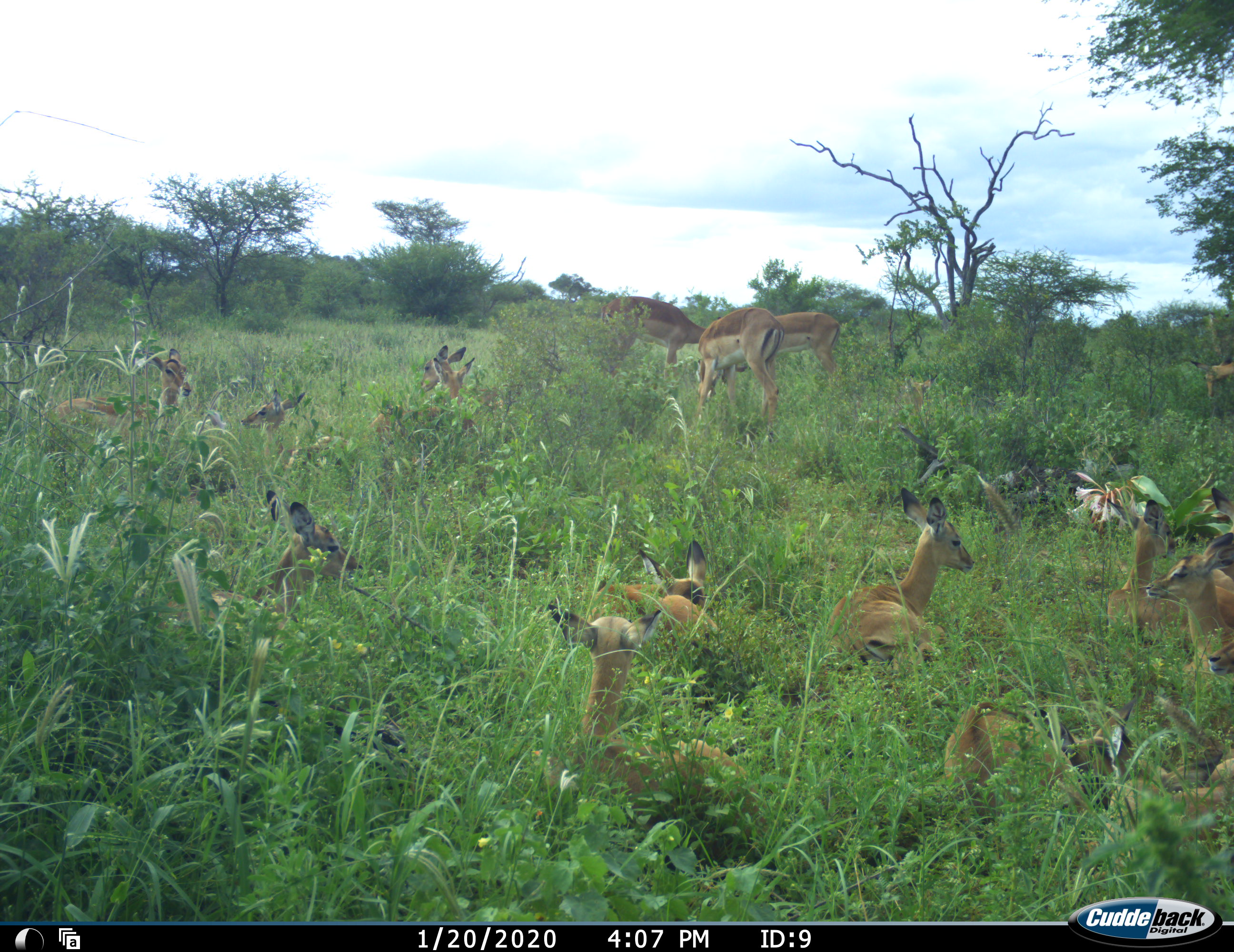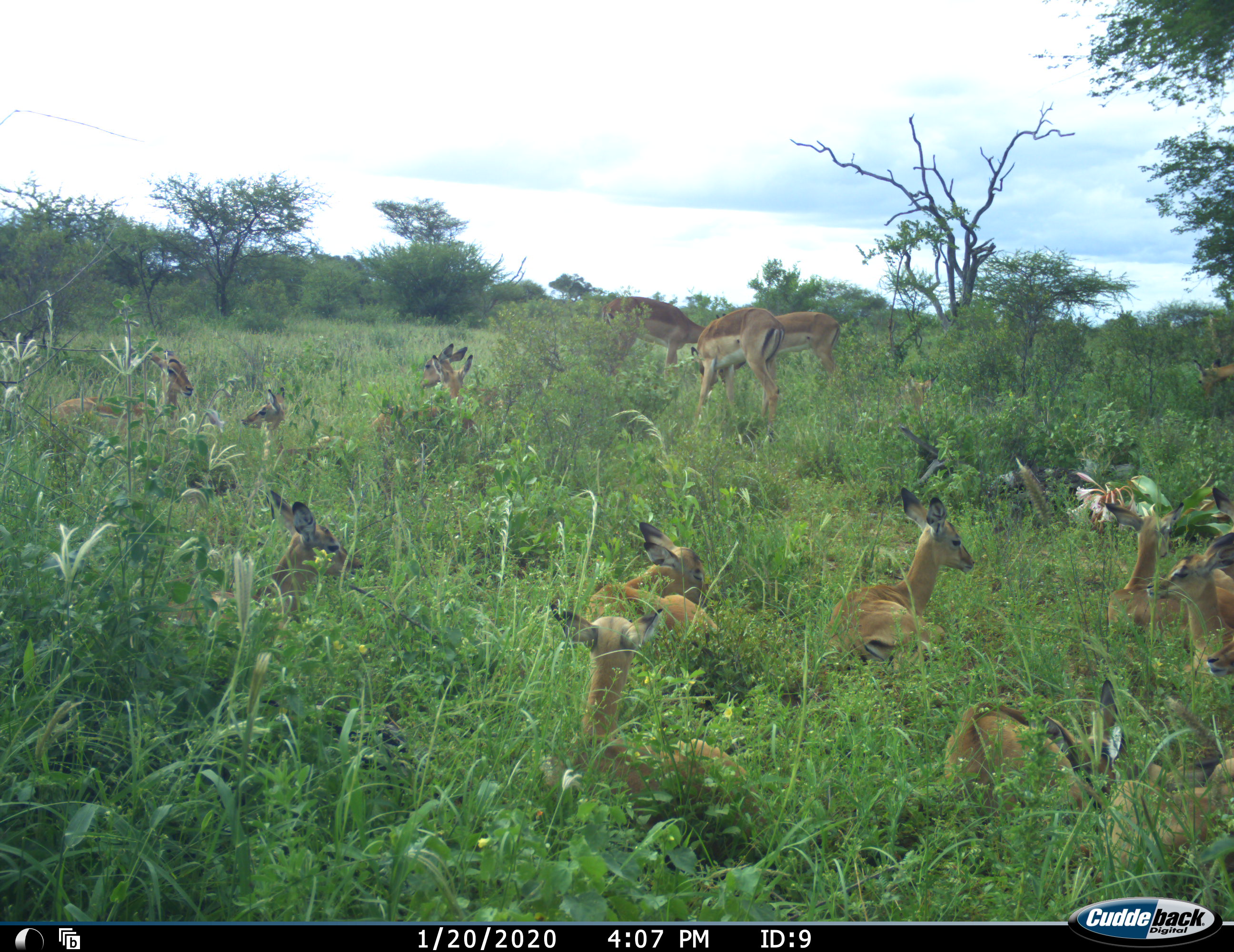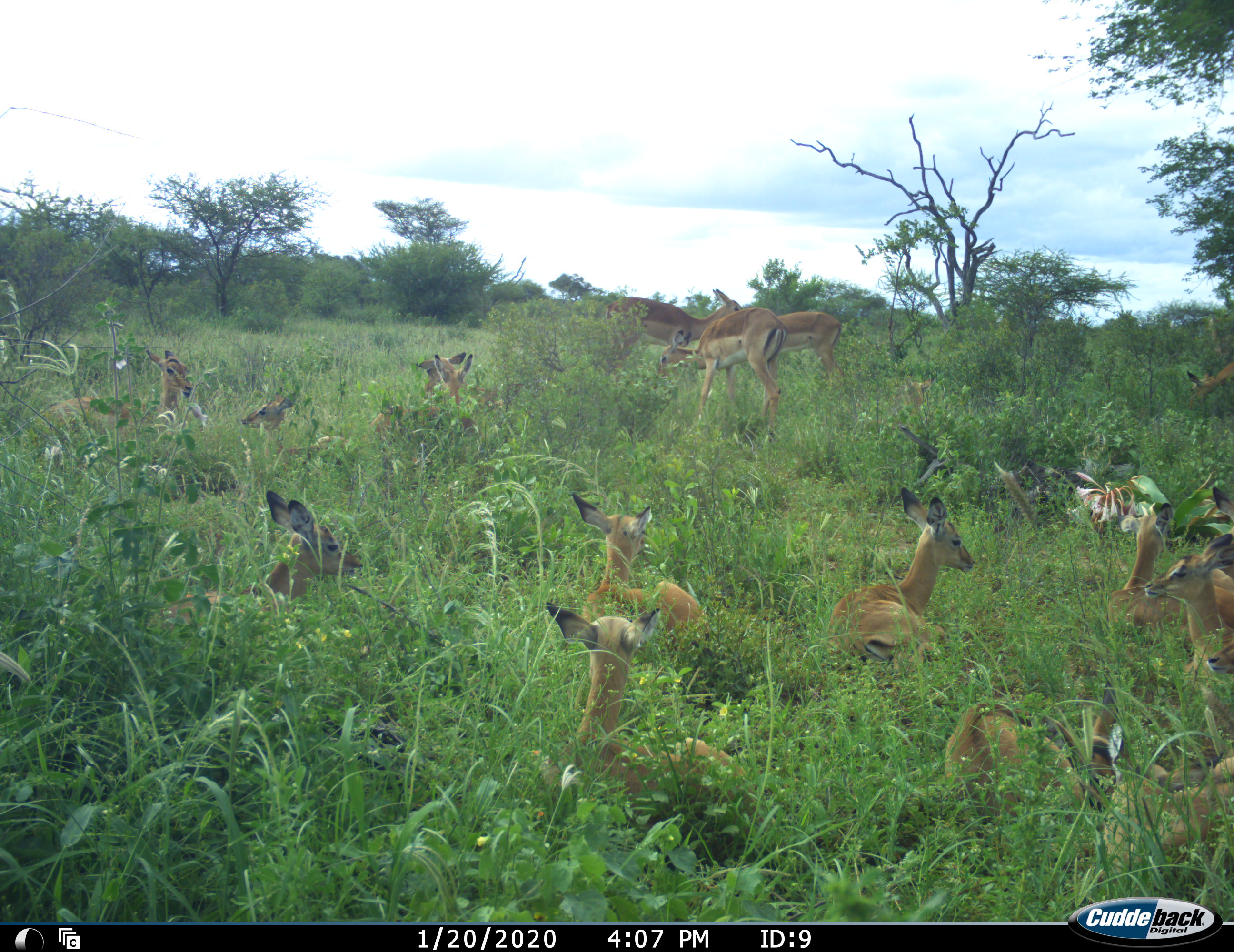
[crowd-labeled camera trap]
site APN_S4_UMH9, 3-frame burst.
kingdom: Animalia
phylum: Chordata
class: Mammalia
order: Artiodactyla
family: Bovidae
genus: Aepyceros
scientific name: Aepyceros melampus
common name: impala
Impala (Aepyceros melampus), count 11-50. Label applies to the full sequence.